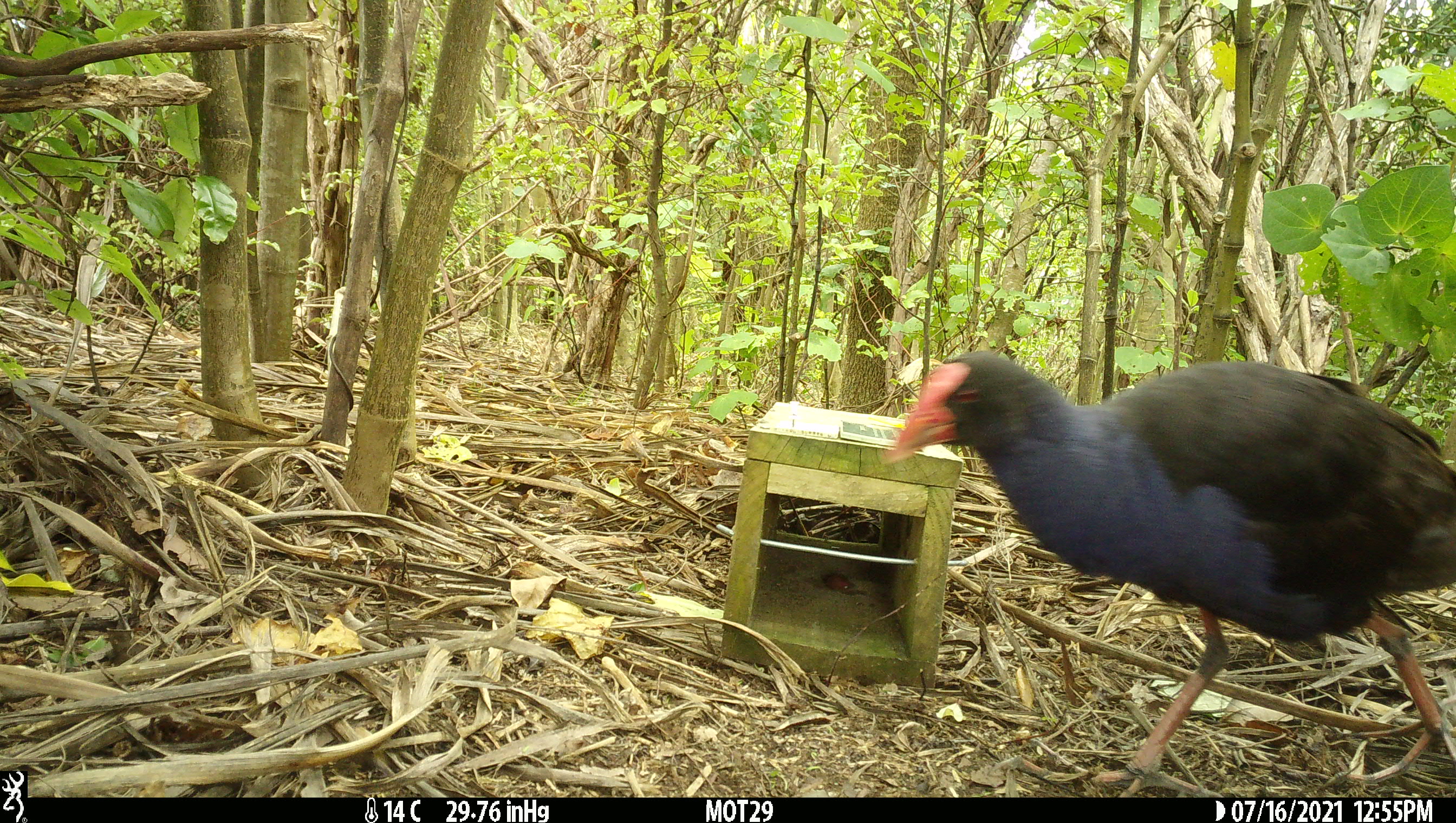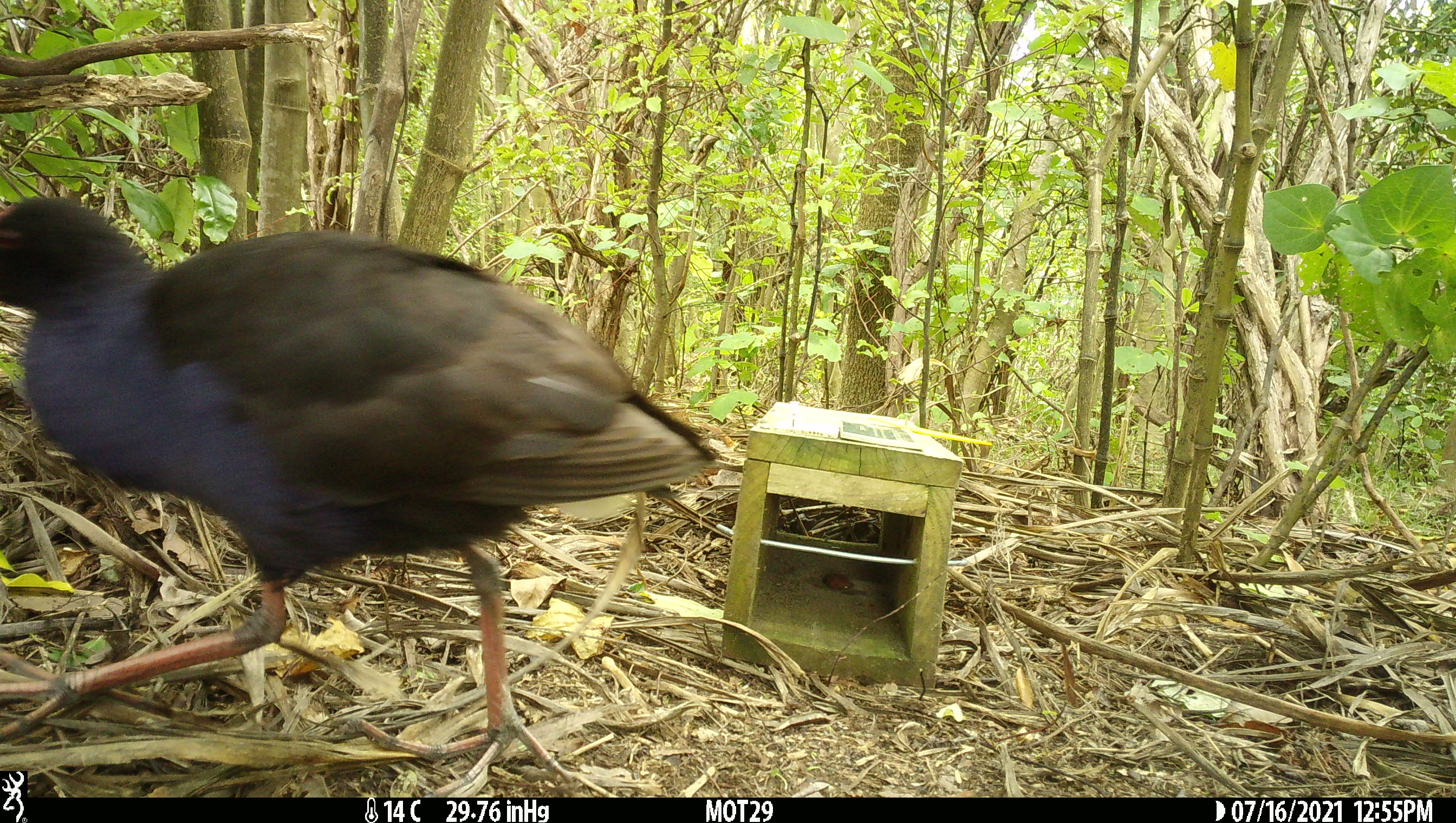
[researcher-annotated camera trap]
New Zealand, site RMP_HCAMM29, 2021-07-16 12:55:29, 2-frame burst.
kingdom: Animalia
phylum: Chordata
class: Aves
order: Gruiformes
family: Rallidae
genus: Porphyrio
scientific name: Porphyrio melanotus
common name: australasian swamphen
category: pukeko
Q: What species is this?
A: Pukeko (australasian swamphen) (Porphyrio melanotus).